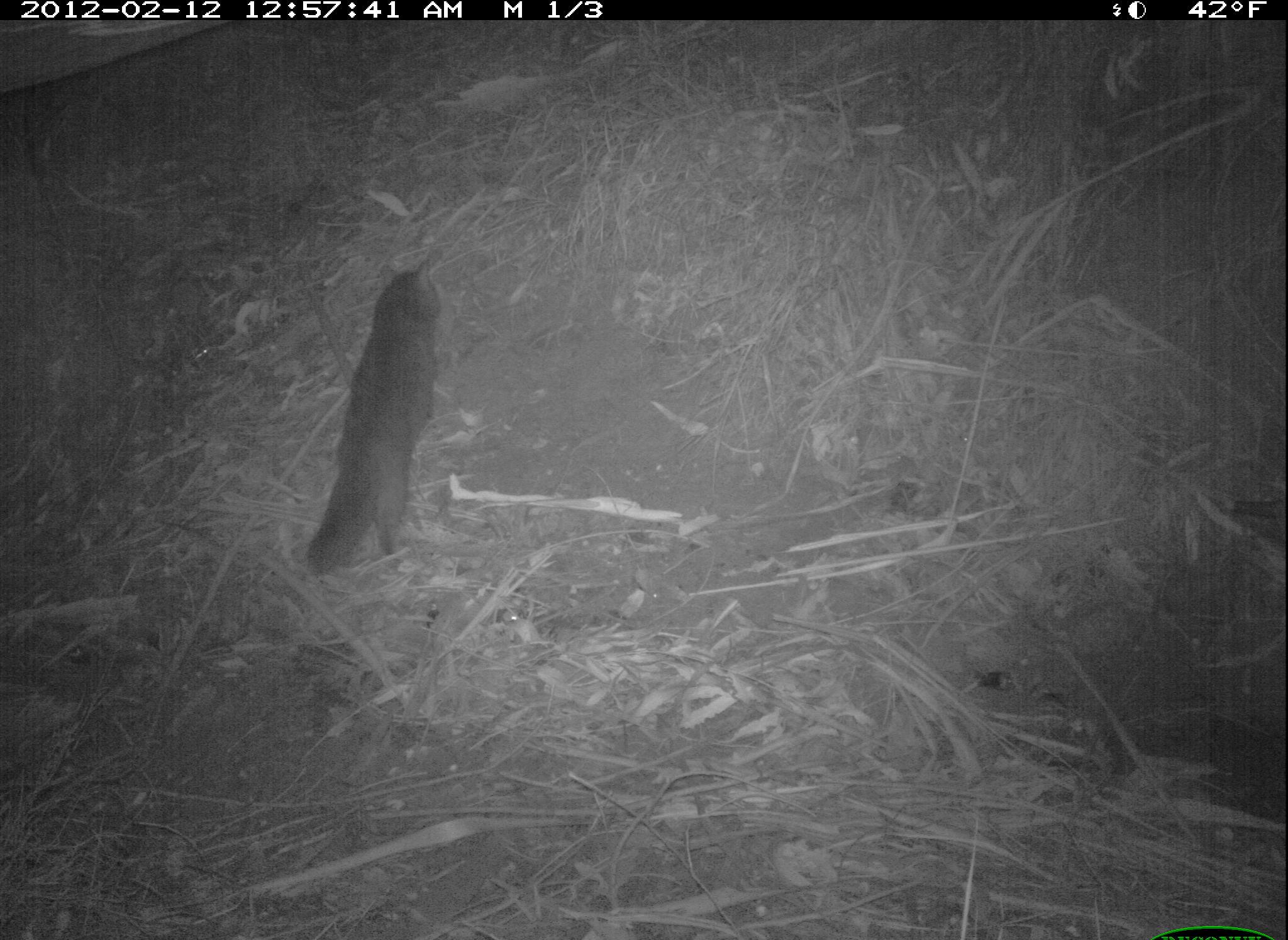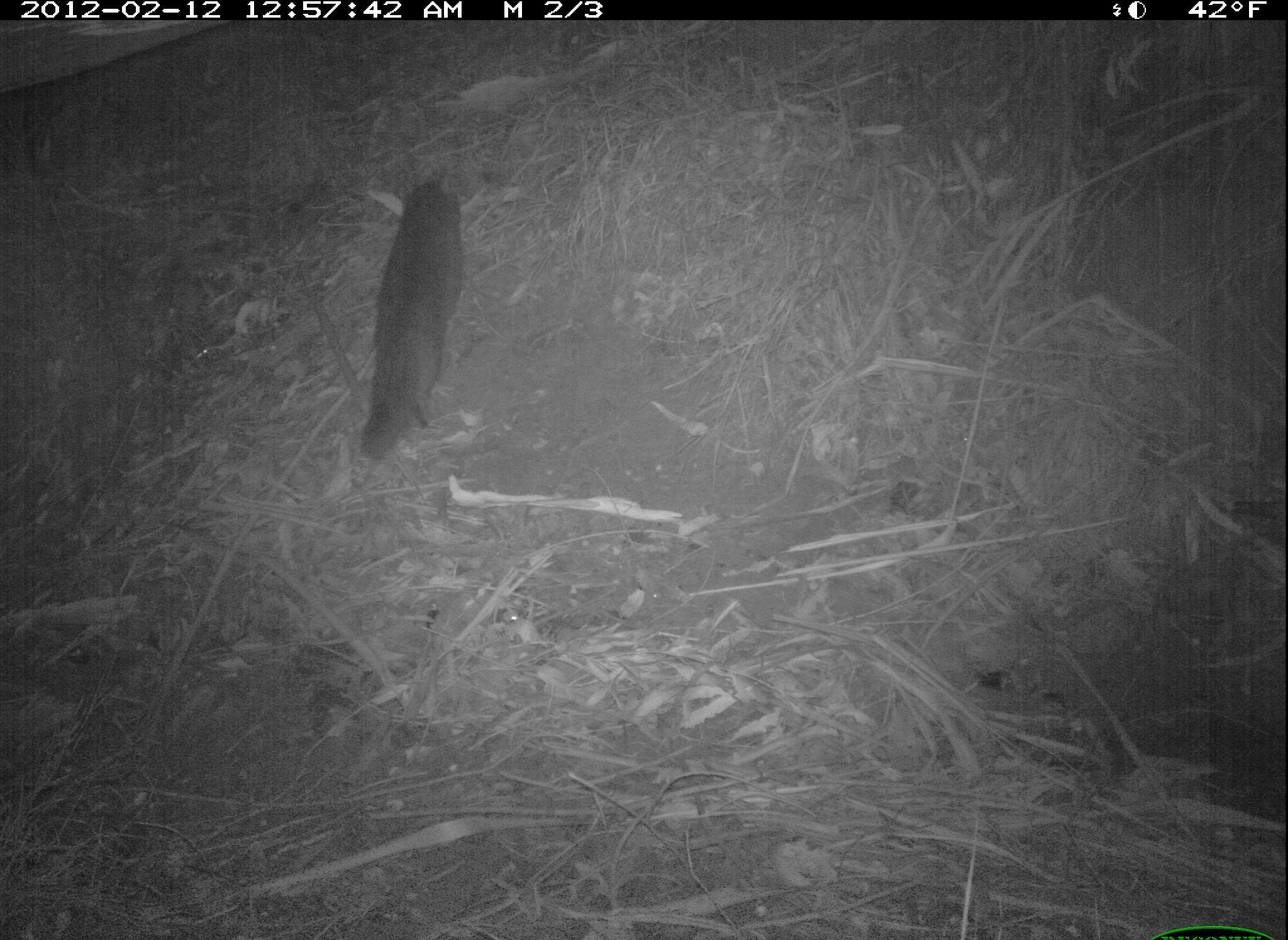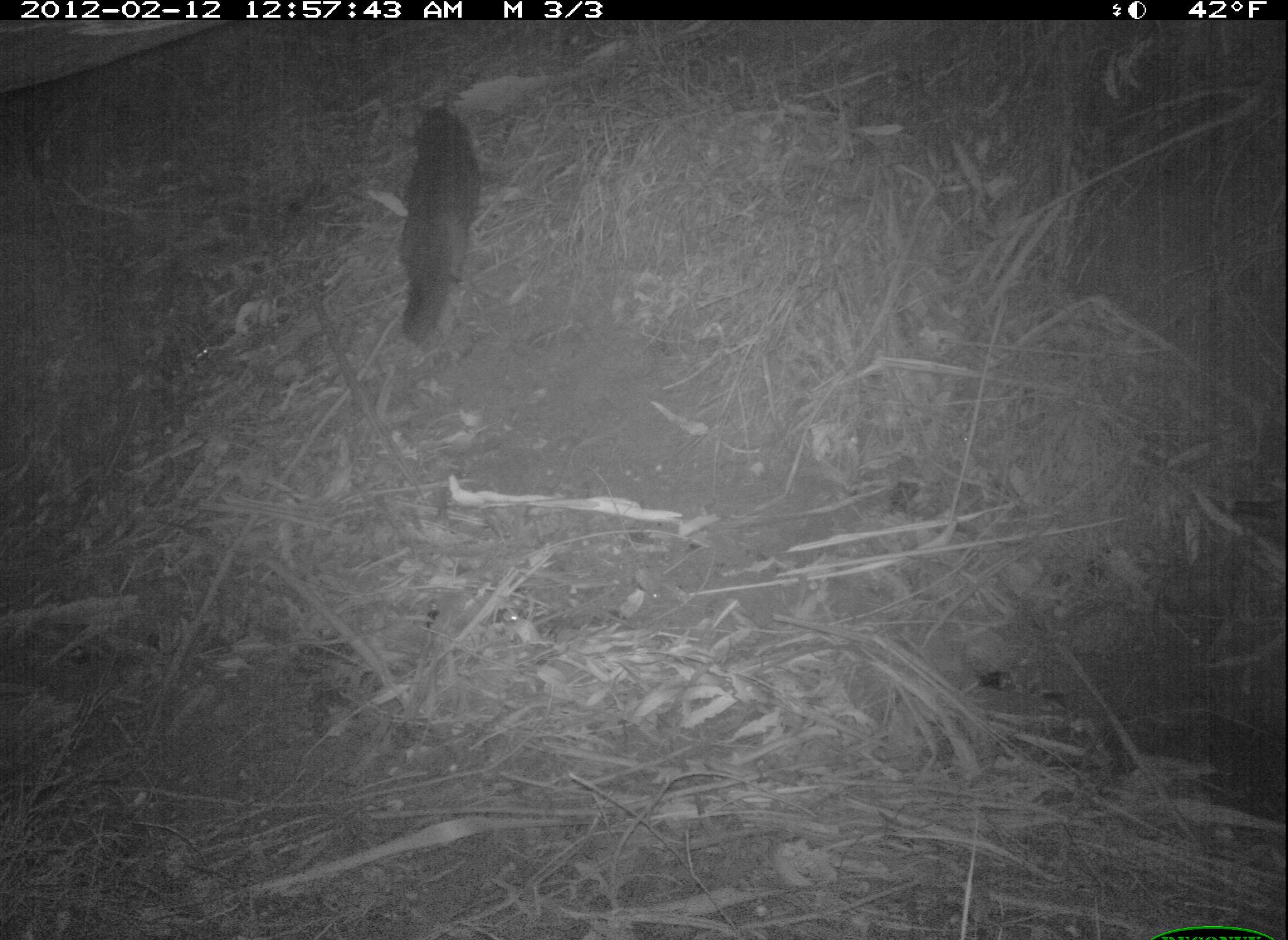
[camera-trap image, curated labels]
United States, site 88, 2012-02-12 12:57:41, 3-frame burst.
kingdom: Animalia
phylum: Chordata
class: Mammalia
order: Carnivora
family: Felidae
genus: Felis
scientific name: Felis catus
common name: cat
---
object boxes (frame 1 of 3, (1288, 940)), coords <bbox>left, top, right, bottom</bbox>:
cat: <bbox>301, 254, 456, 583</bbox>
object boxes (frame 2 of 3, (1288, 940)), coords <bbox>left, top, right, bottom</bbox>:
cat: <bbox>348, 163, 480, 475</bbox>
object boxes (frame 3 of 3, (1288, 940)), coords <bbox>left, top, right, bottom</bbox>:
cat: <bbox>374, 90, 518, 350</bbox>